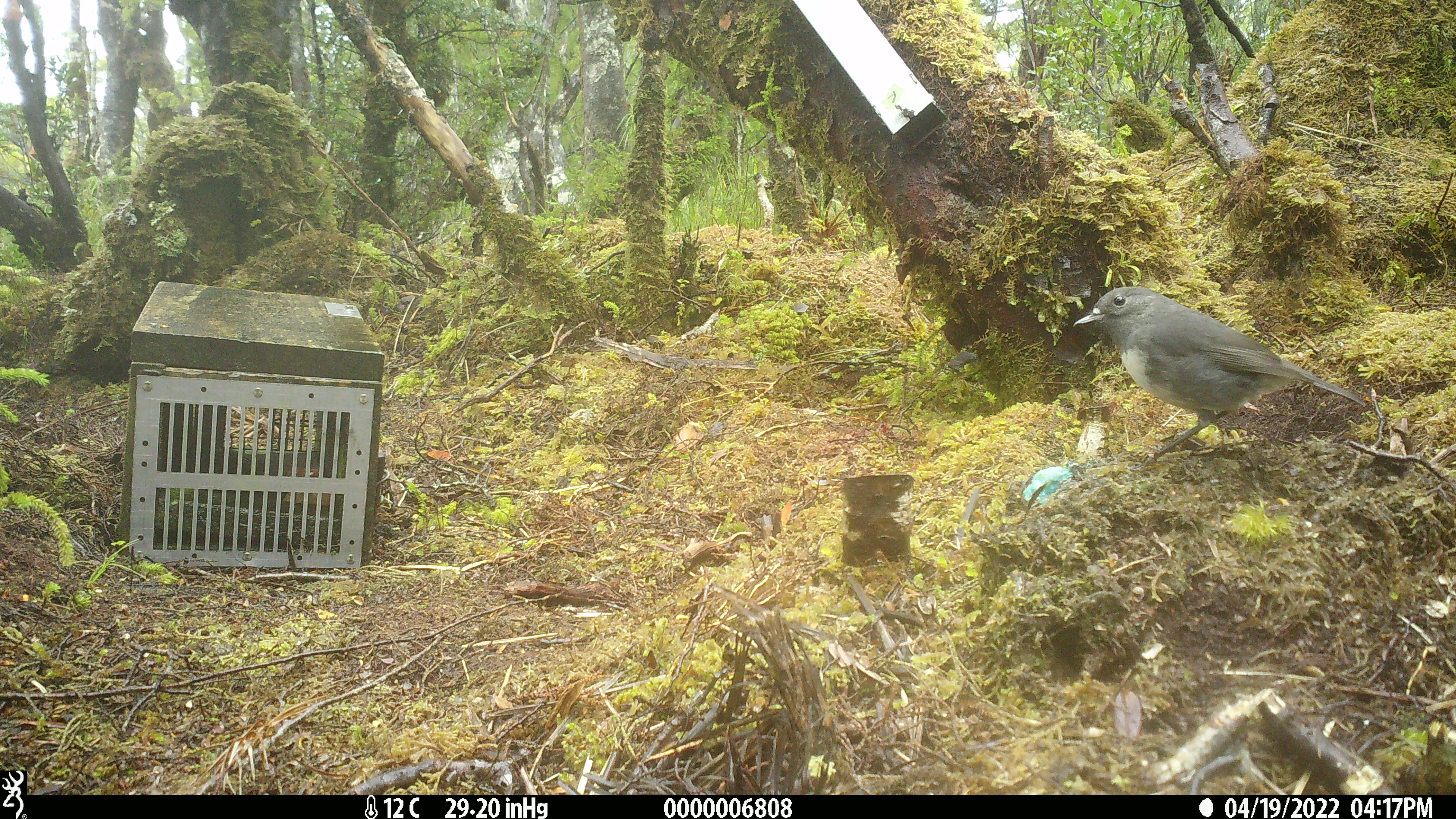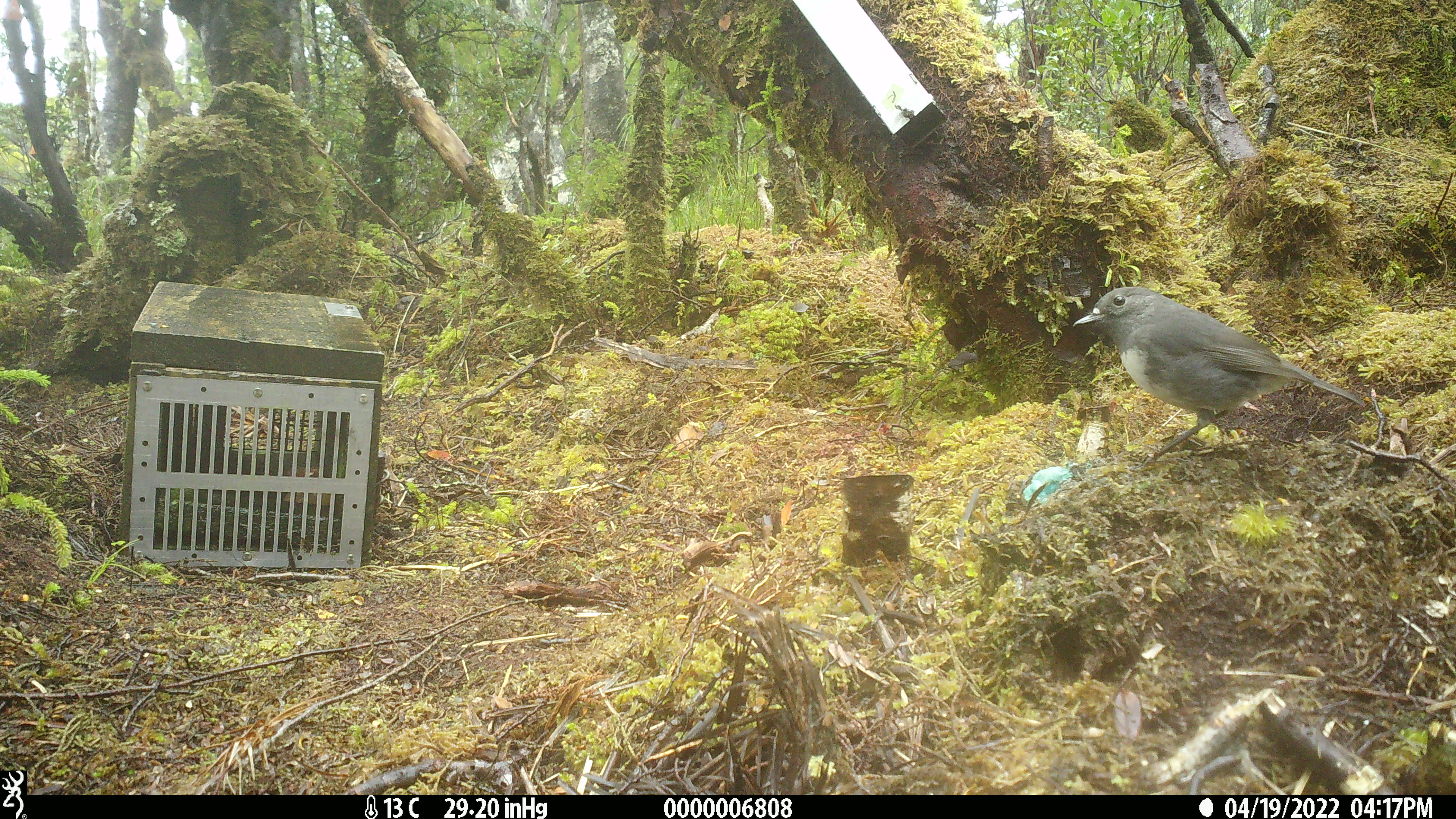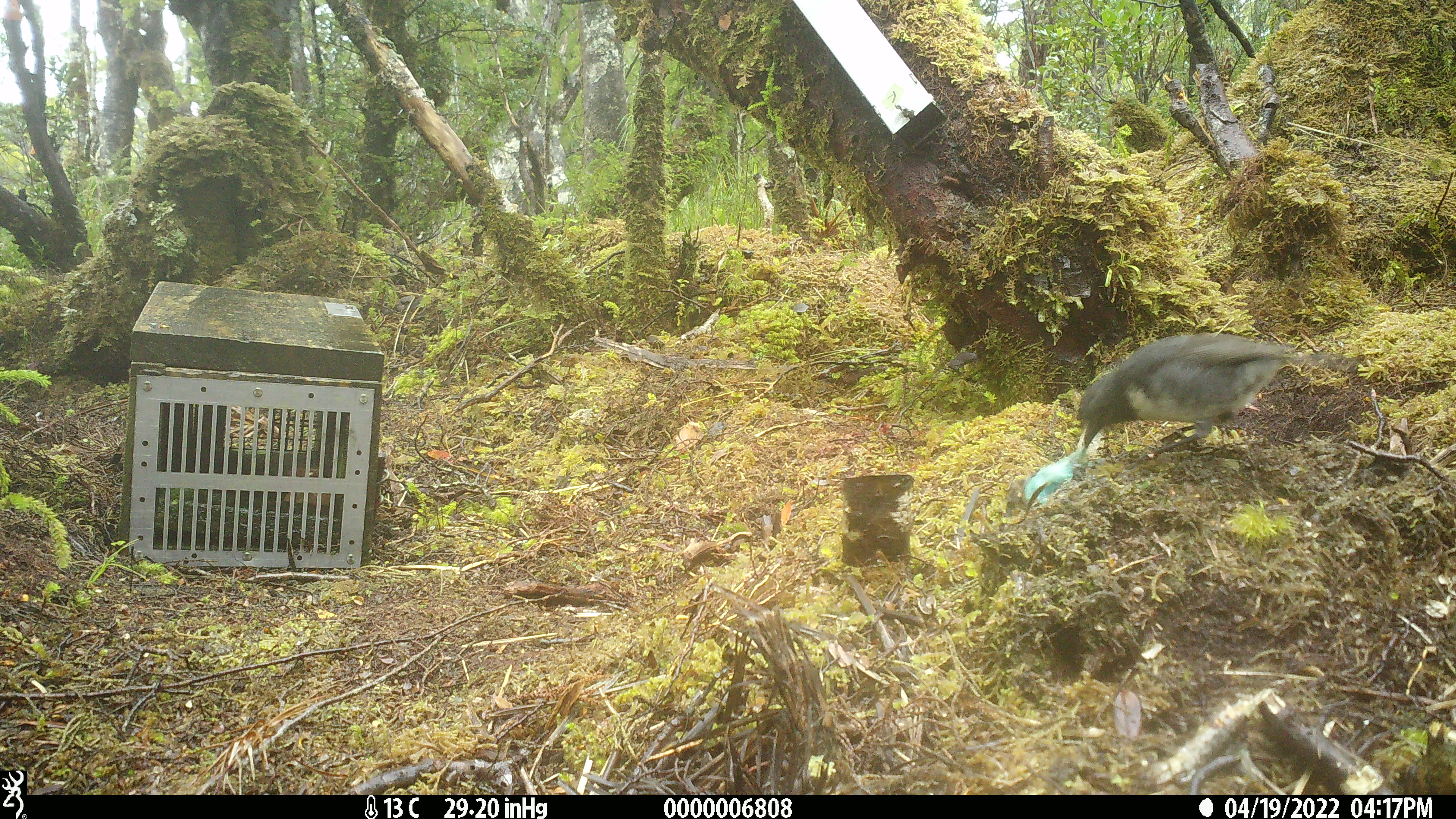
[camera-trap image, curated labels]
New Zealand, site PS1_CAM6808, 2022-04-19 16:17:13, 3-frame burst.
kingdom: Animalia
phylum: Chordata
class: Aves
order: Passeriformes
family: Petroicidae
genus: Petroica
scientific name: Petroica australis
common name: new zealand robin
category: robin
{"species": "robin (new zealand robin) (Petroica australis)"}